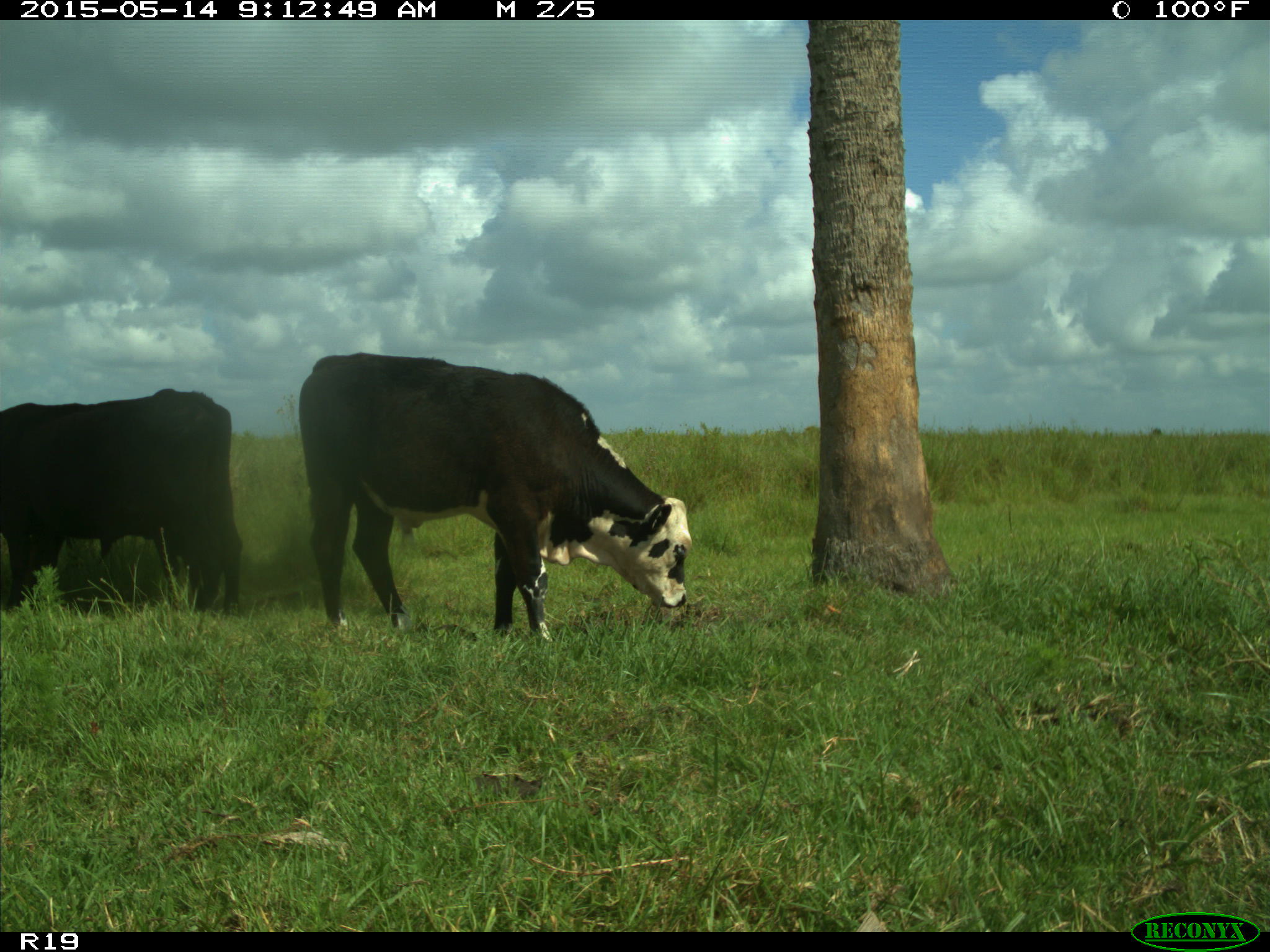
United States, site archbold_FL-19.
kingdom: Animalia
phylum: Chordata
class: Mammalia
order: Artiodactyla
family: Bovidae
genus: Bos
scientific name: Bos taurus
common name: domestic cow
Bos taurus (domestic cow).